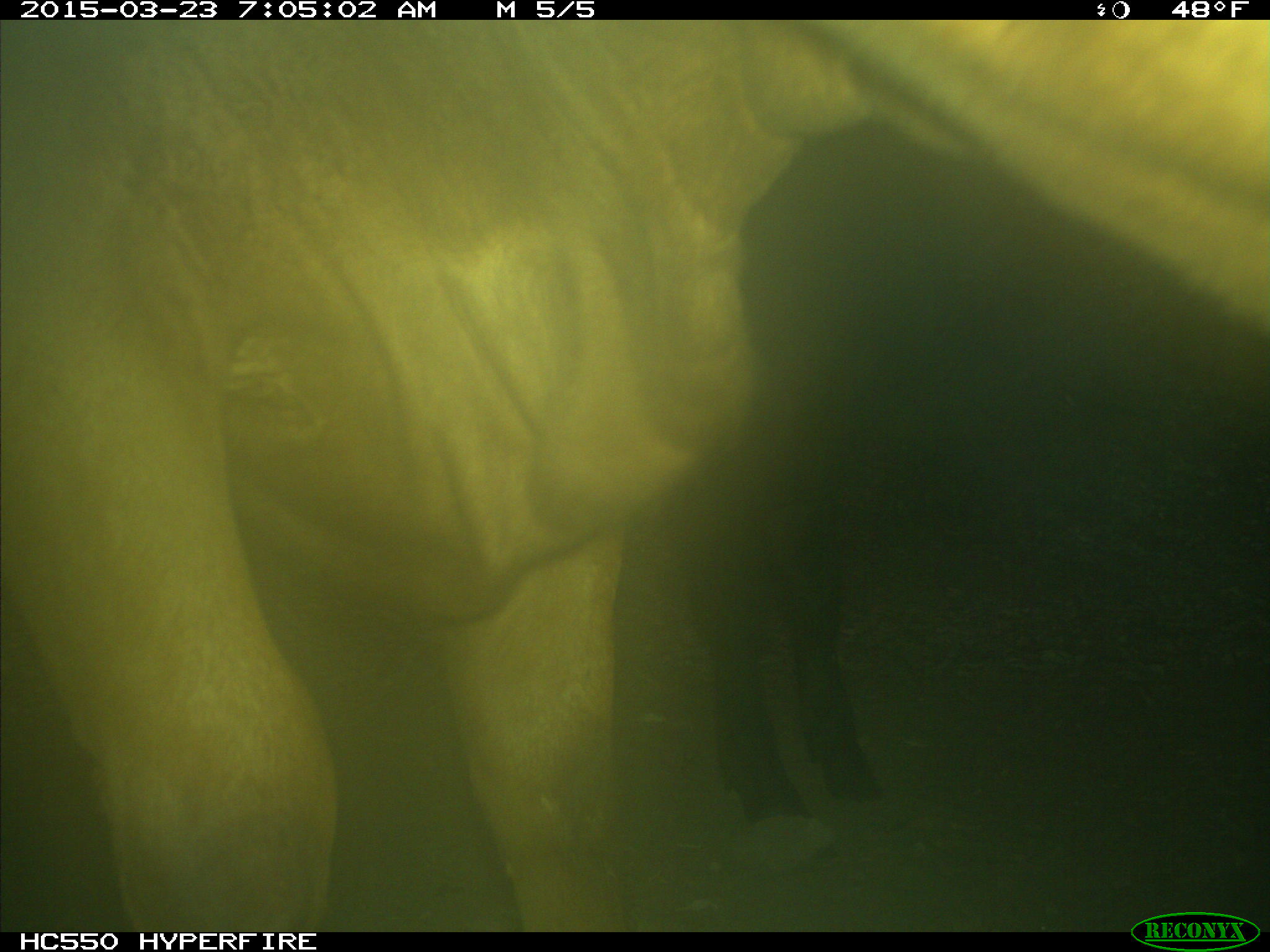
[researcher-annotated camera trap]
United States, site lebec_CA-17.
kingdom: Animalia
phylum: Chordata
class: Mammalia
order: Artiodactyla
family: Bovidae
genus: Bos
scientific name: Bos taurus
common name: domestic cow